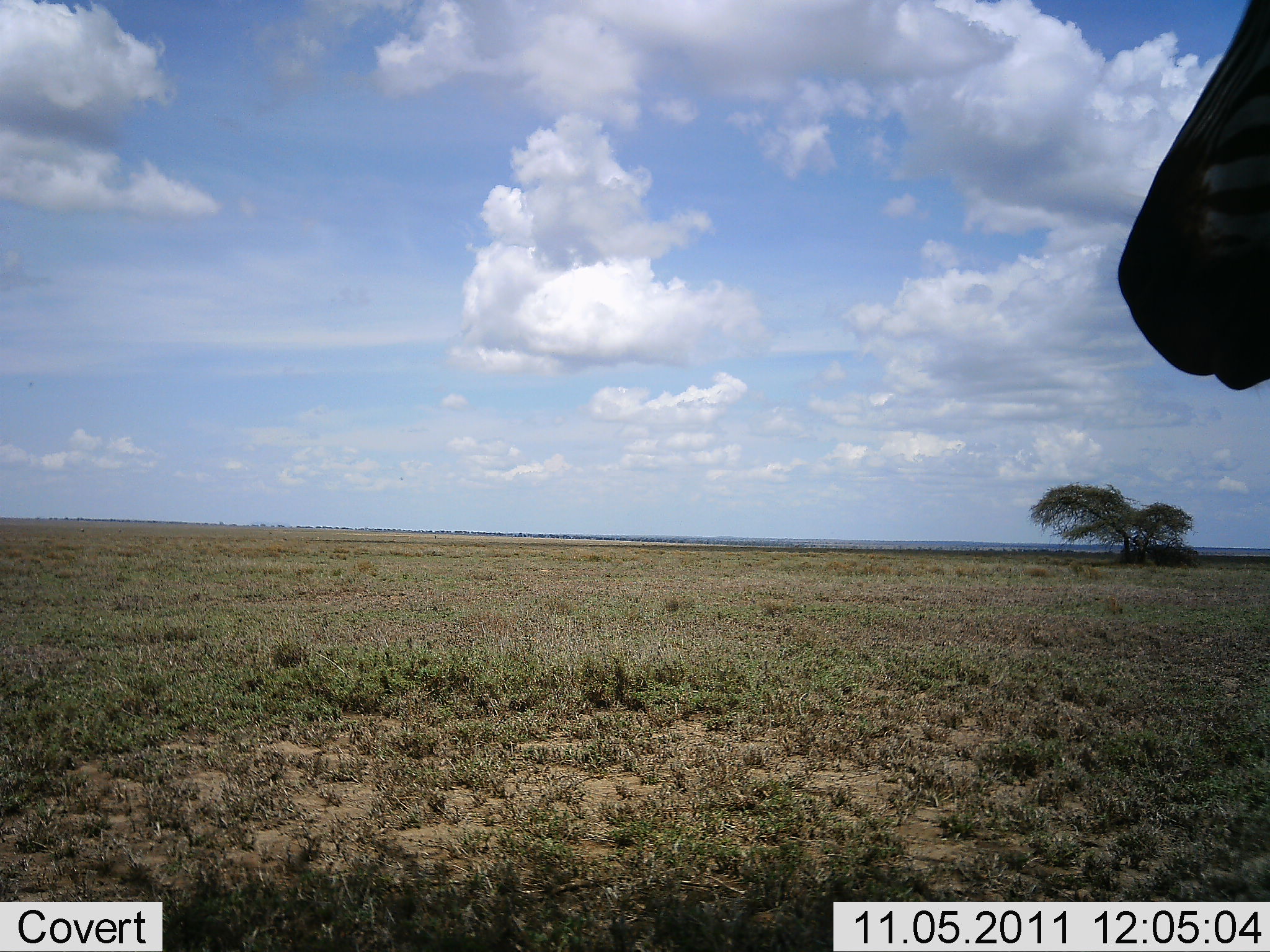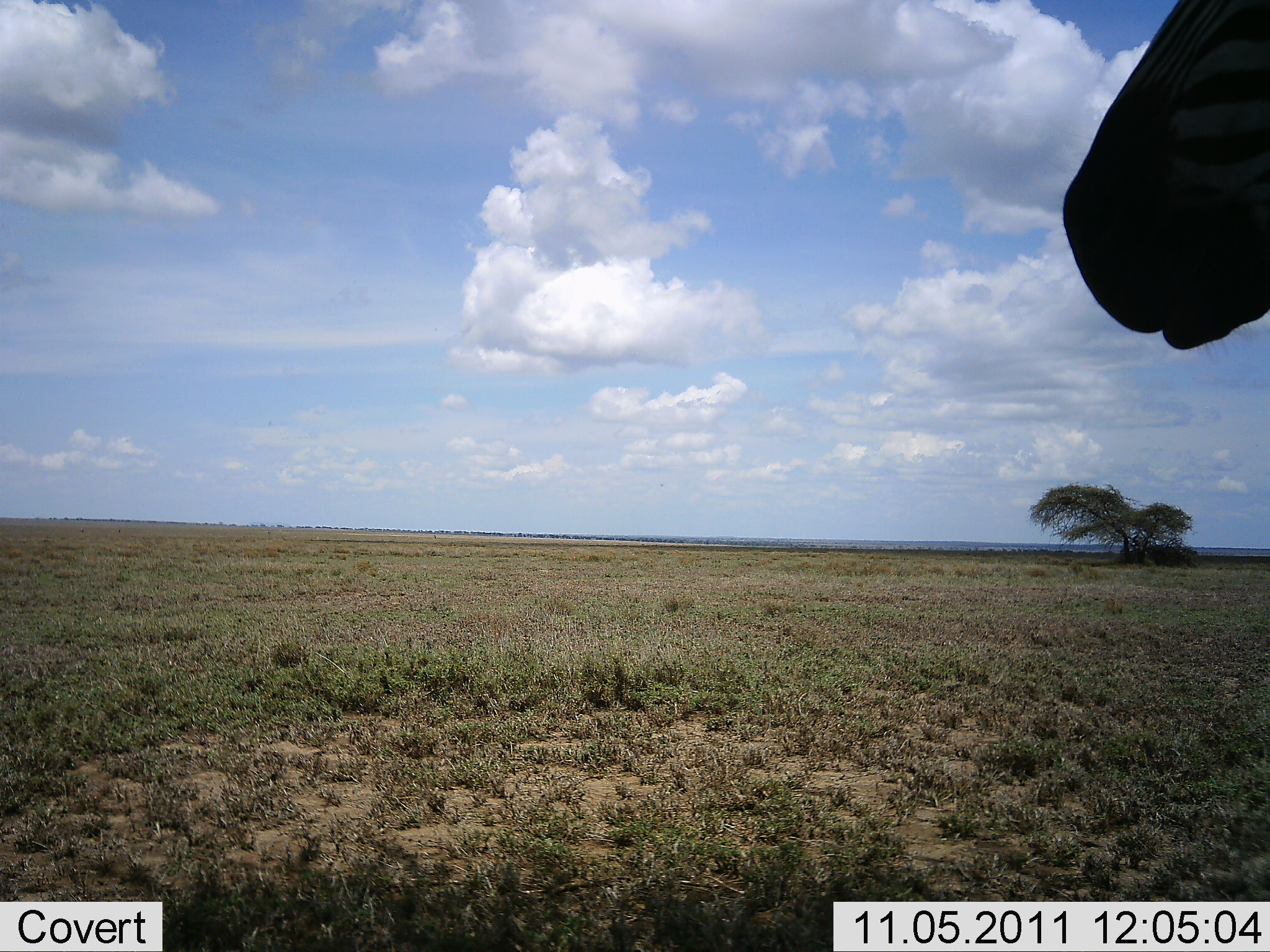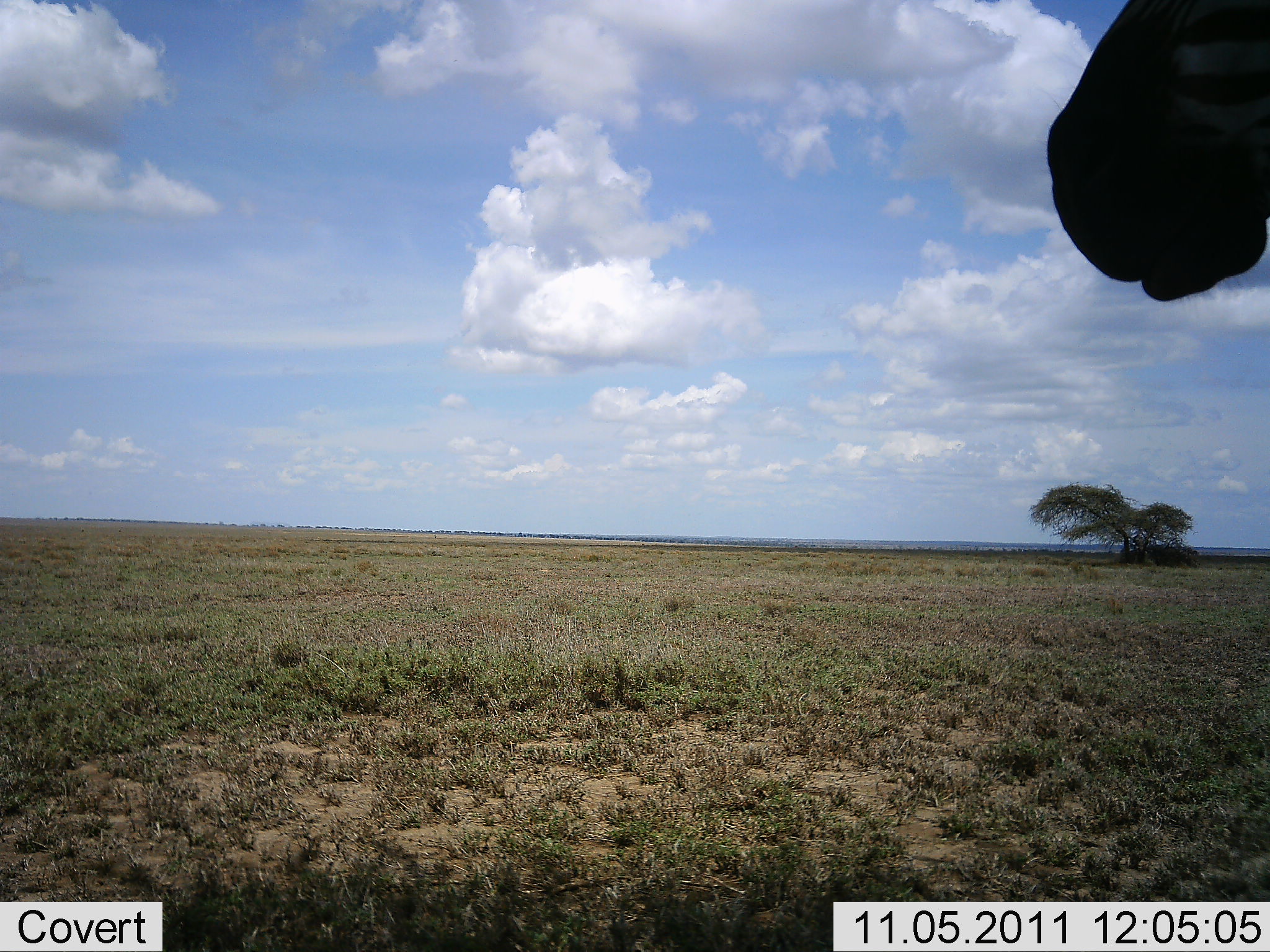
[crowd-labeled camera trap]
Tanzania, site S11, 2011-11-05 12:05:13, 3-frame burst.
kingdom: Animalia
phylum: Chordata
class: Mammalia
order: Perissodactyla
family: Equidae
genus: Equus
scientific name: Equus quagga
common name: plains zebra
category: zebra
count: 1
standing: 100%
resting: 0%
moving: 0%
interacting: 0%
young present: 0%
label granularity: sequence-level